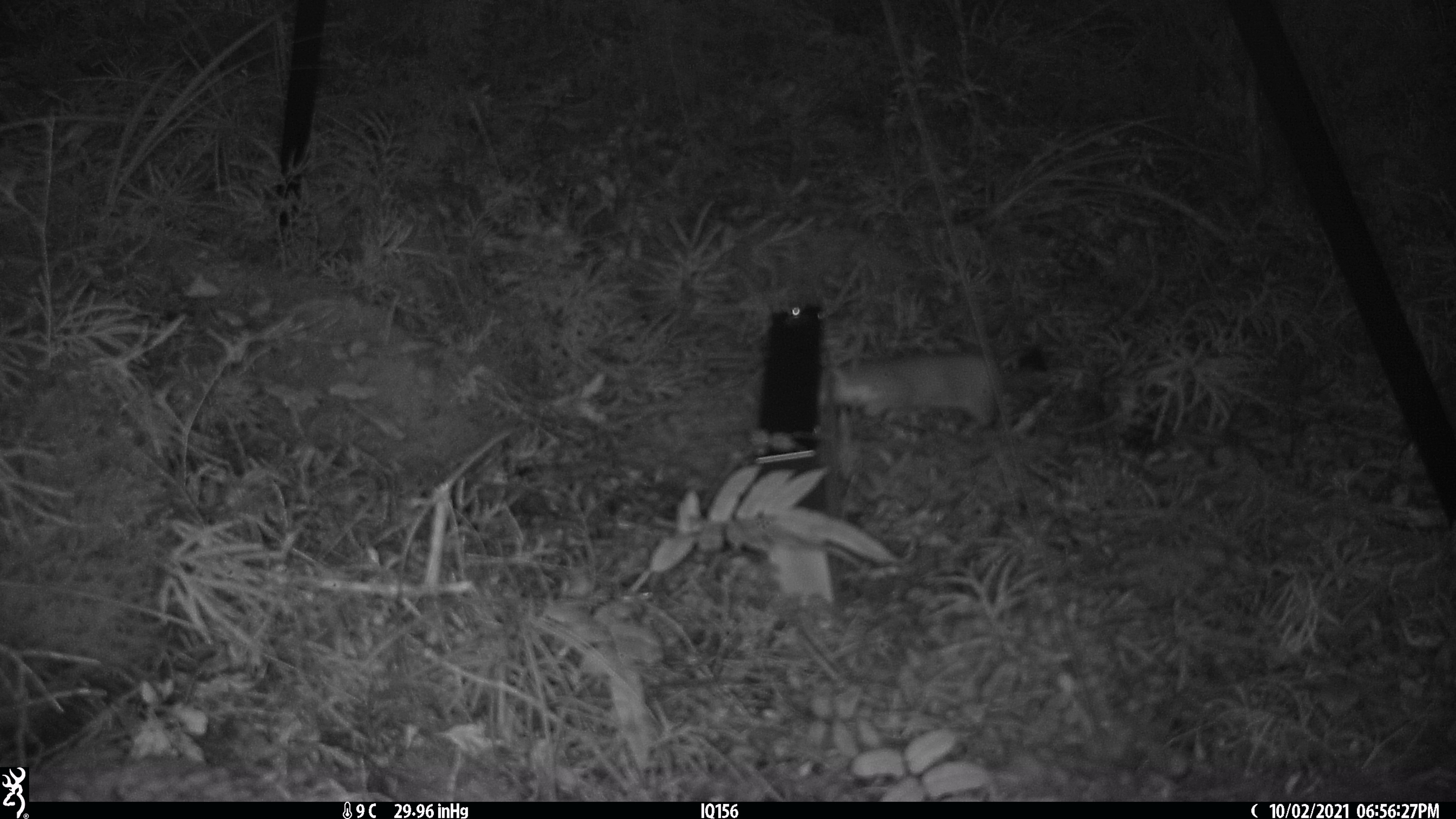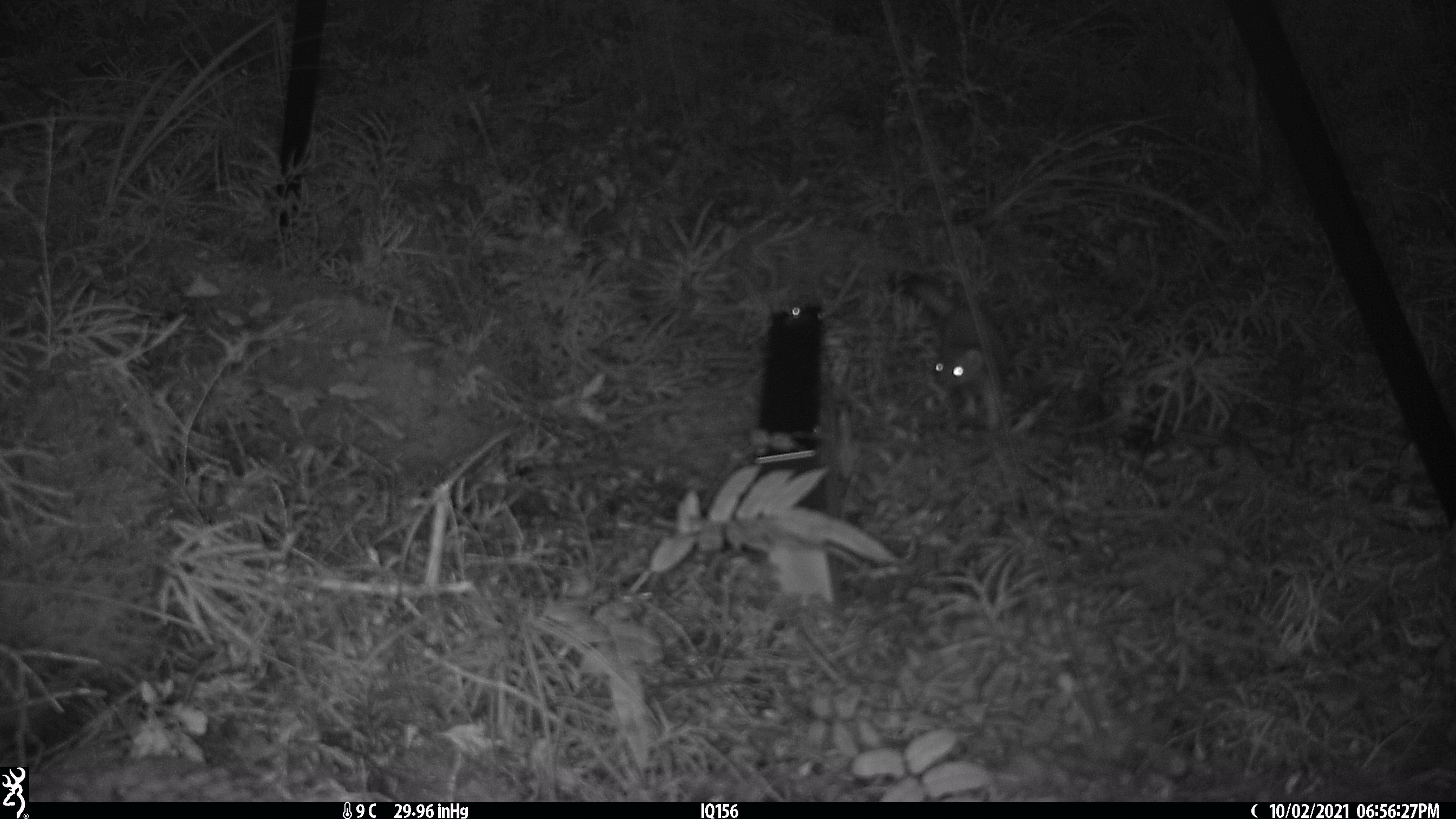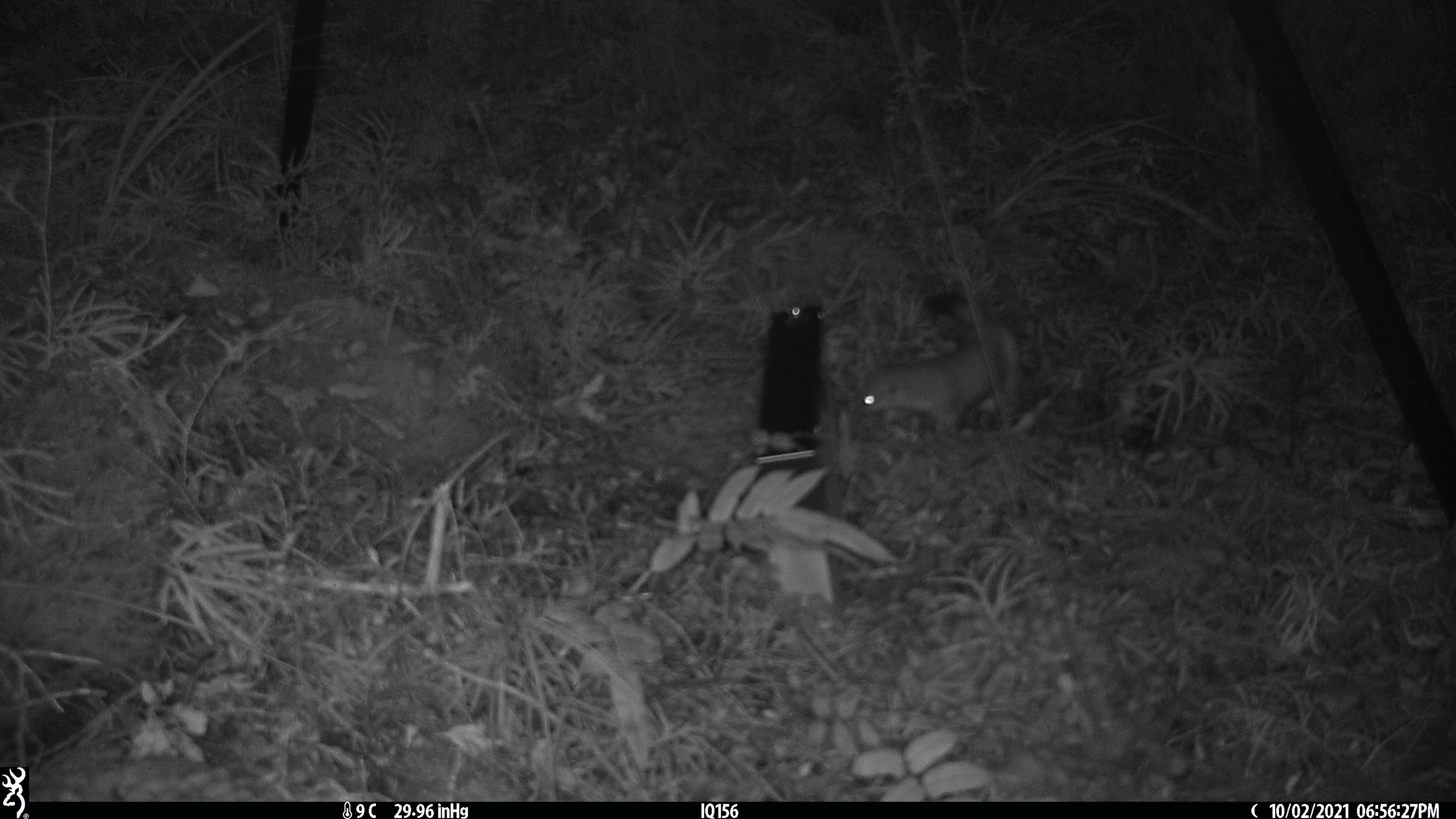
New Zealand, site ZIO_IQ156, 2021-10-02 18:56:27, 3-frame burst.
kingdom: Animalia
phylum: Chordata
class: Mammalia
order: Carnivora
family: Mustelidae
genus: Mustela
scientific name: Mustela erminea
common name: stoat